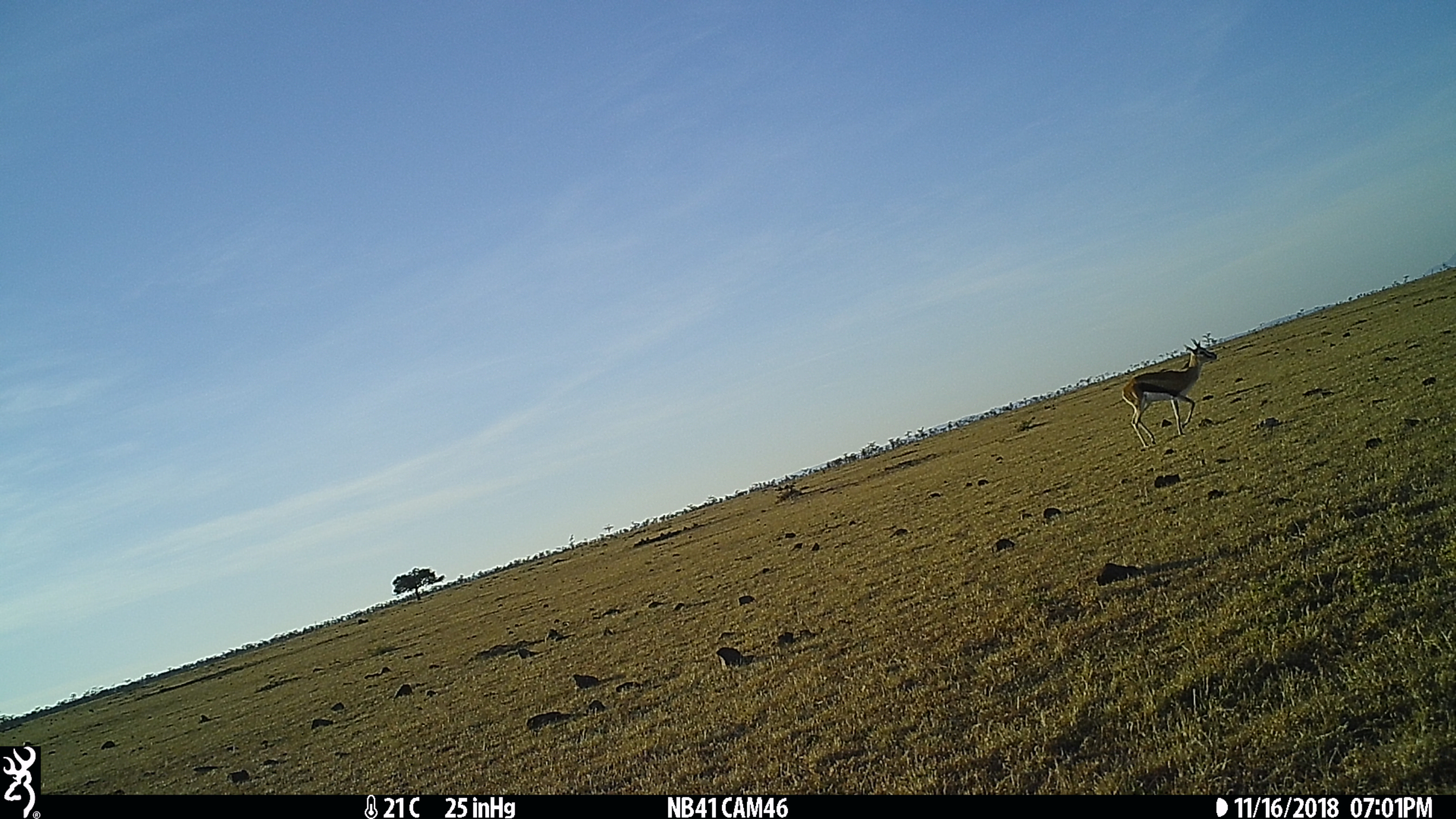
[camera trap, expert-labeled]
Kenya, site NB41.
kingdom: Animalia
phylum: Chordata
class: Mammalia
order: Artiodactyla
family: Bovidae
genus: Eudorcas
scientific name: Eudorcas thomsonii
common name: thomon's gazelle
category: gazelle thomsons